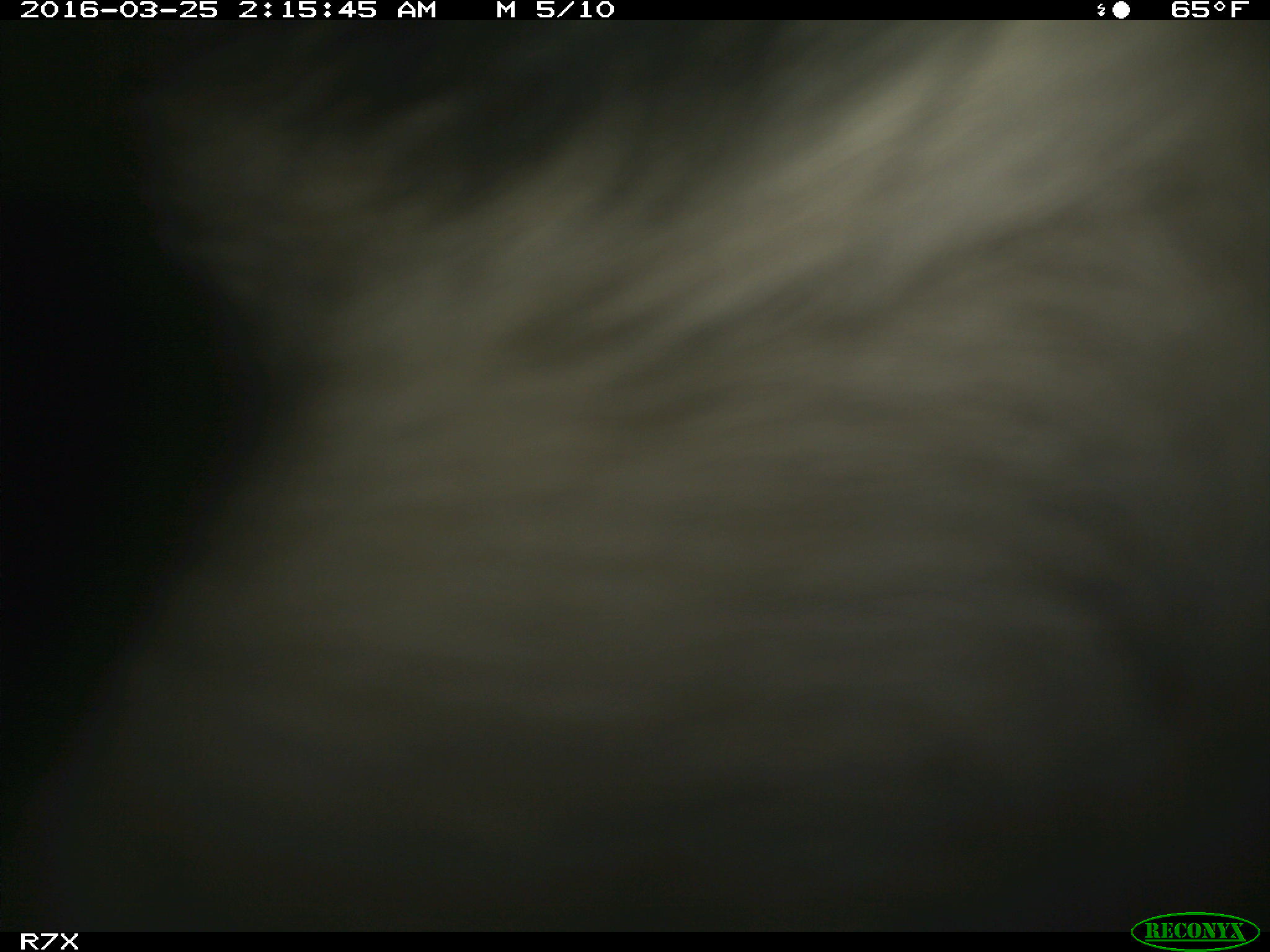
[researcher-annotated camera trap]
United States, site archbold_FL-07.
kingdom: Animalia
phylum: Chordata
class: Mammalia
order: Artiodactyla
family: Bovidae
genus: Bos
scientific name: Bos taurus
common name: domestic cow